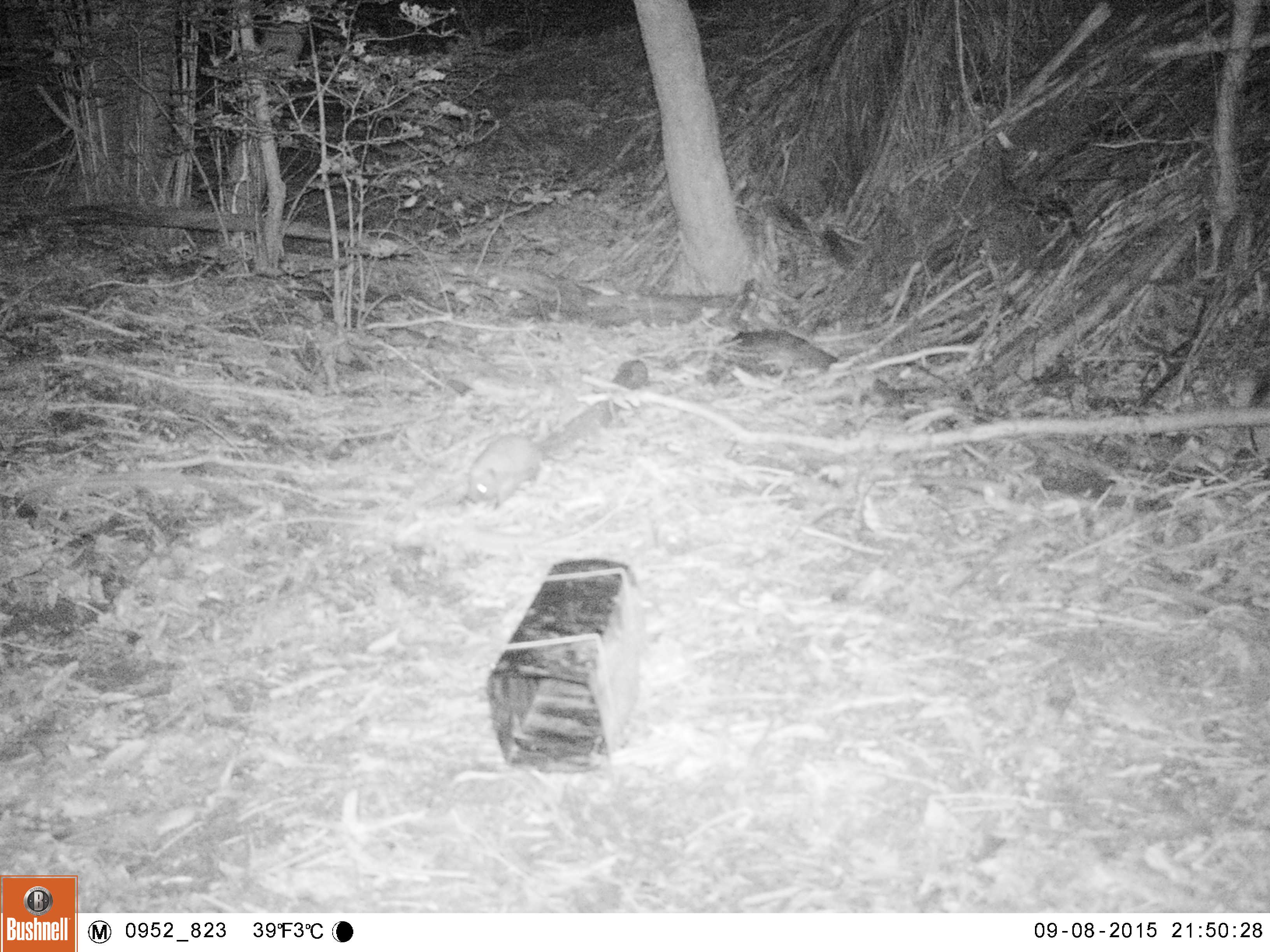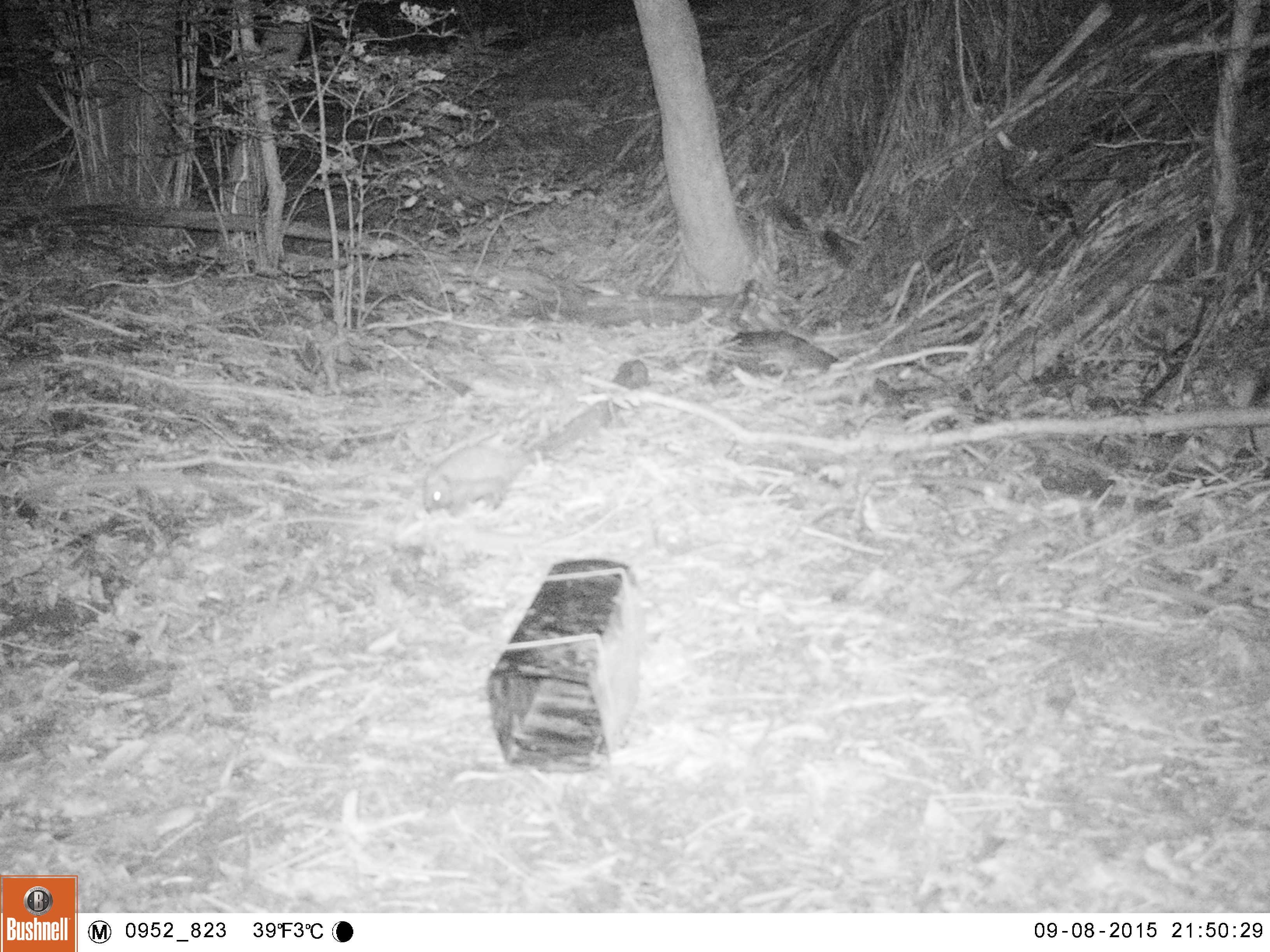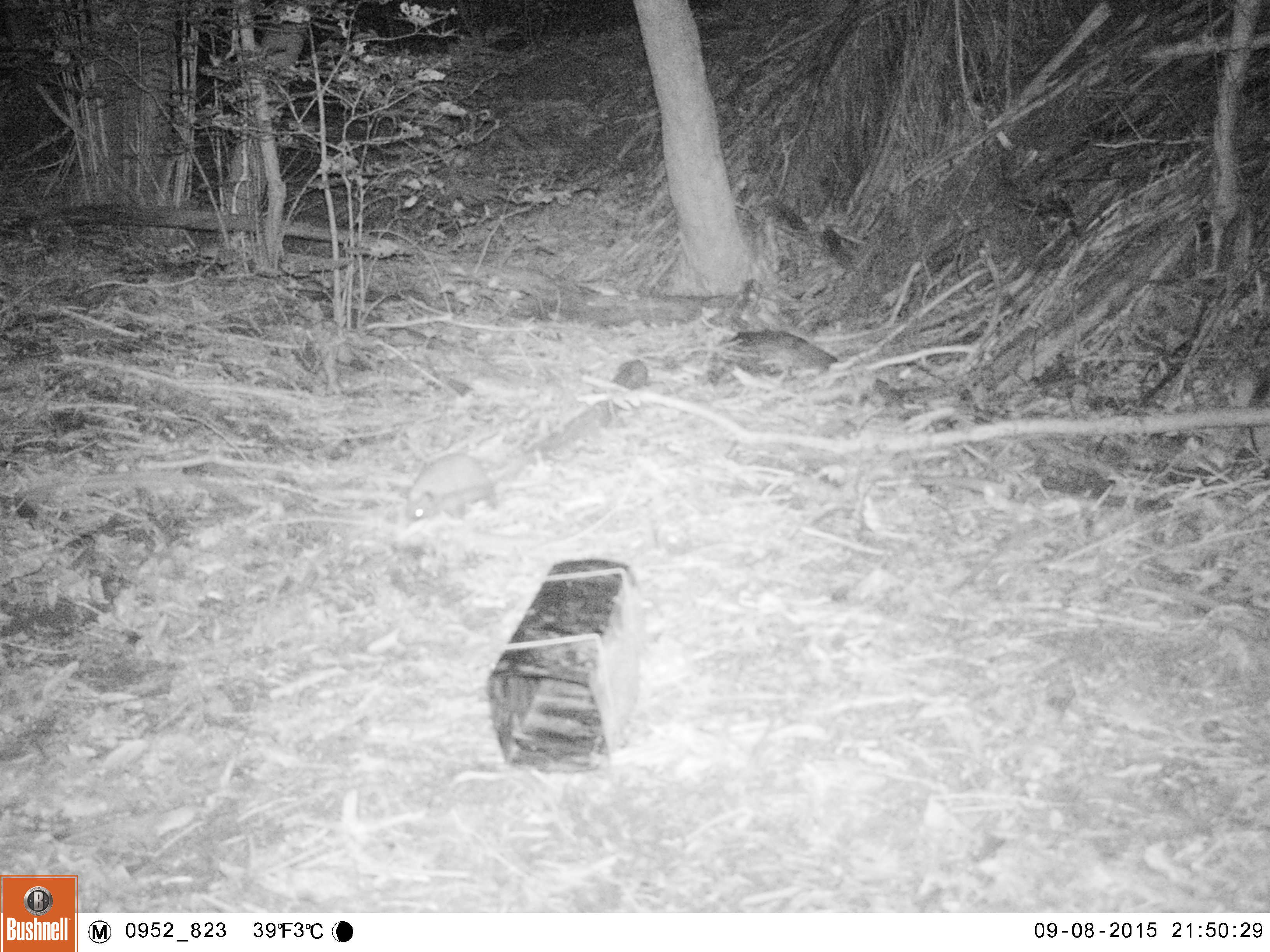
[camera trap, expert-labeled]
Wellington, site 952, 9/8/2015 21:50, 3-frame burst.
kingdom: Animalia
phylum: Chordata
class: Mammalia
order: Eulipotyphla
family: Erinaceidae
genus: Erinaceus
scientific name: Erinaceus europaeus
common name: hedgehog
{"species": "hedgehog (Erinaceus europaeus)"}